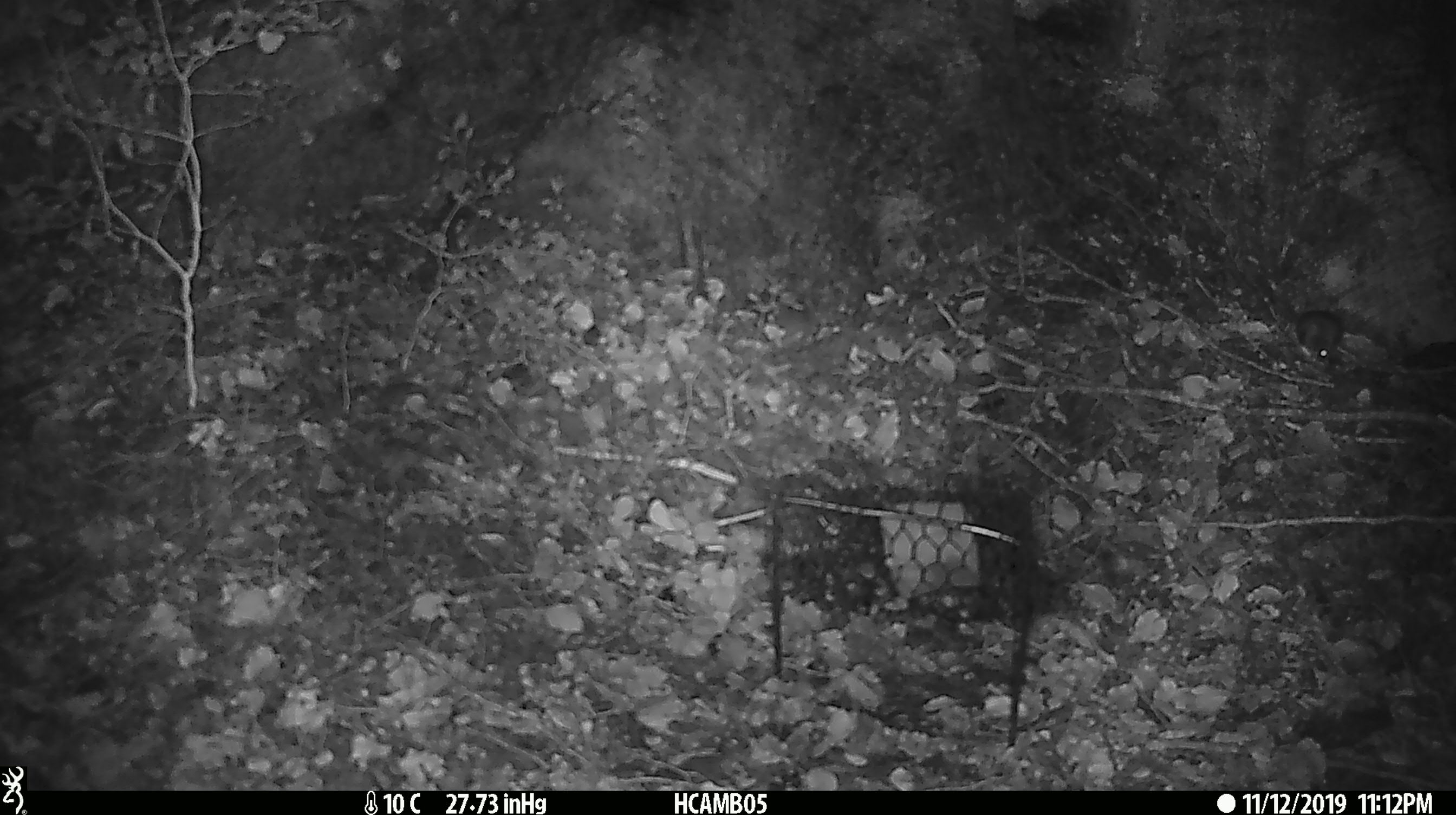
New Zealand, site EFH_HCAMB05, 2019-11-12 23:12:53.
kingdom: Animalia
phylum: Chordata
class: Mammalia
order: Rodentia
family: Muridae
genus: Mus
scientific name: Mus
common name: mouse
Mouse (Mus).